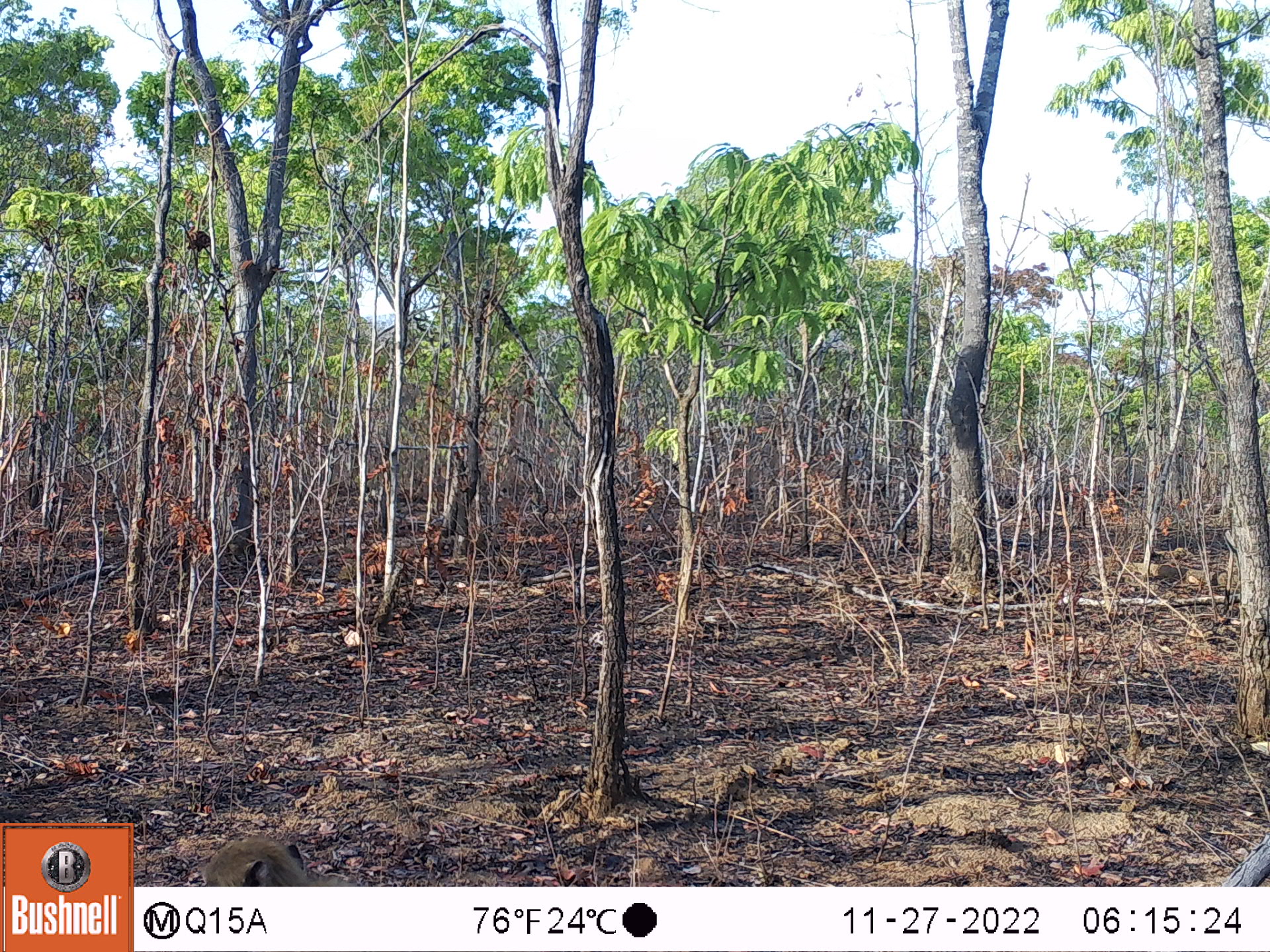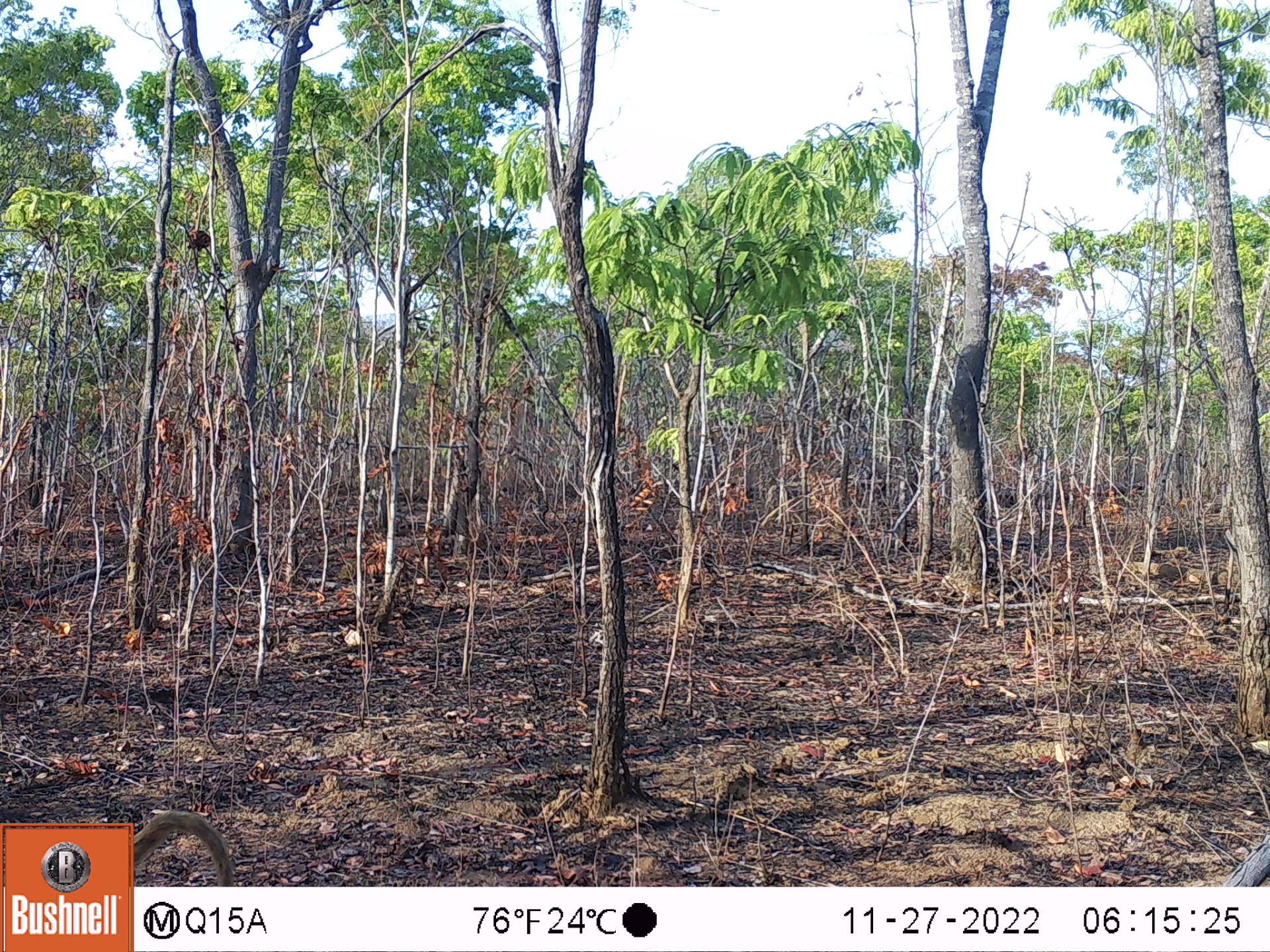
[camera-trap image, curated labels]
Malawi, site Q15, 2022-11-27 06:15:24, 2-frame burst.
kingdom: Animalia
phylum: Chordata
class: Mammalia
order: Primates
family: Cercopithecidae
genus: Papio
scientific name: Papio cynocephalus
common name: yellow baboon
Yellow baboon (Papio cynocephalus), count 1.